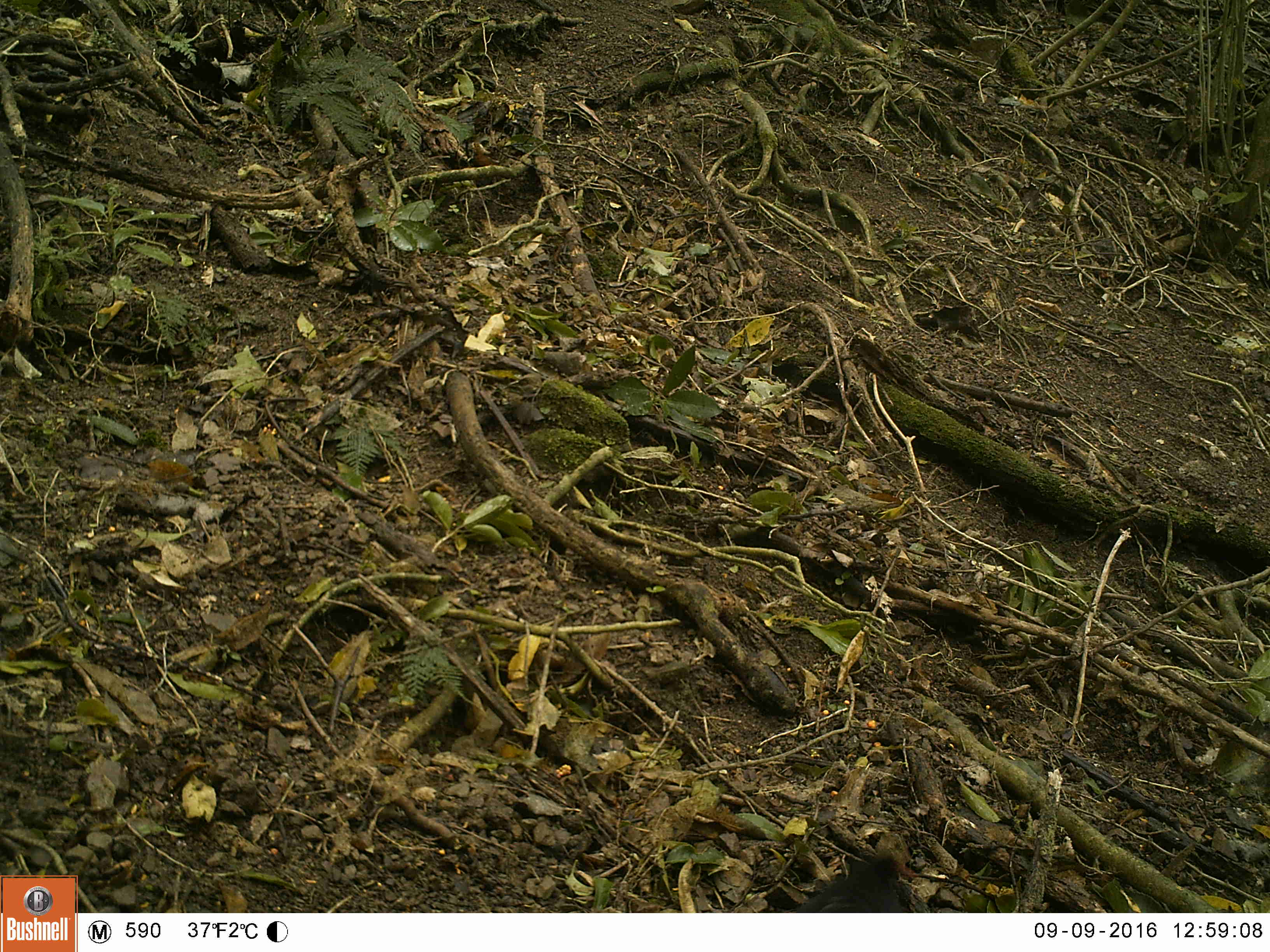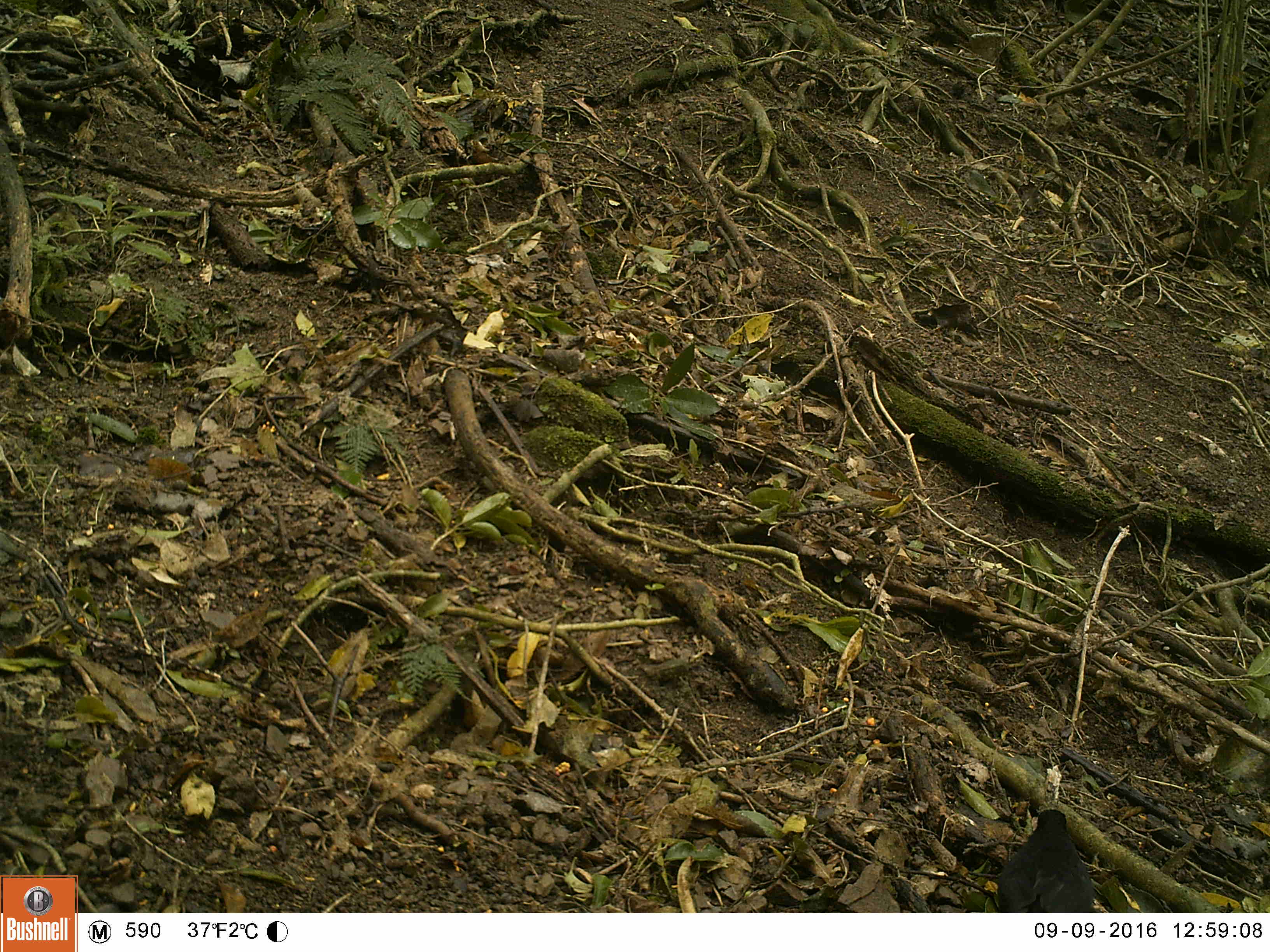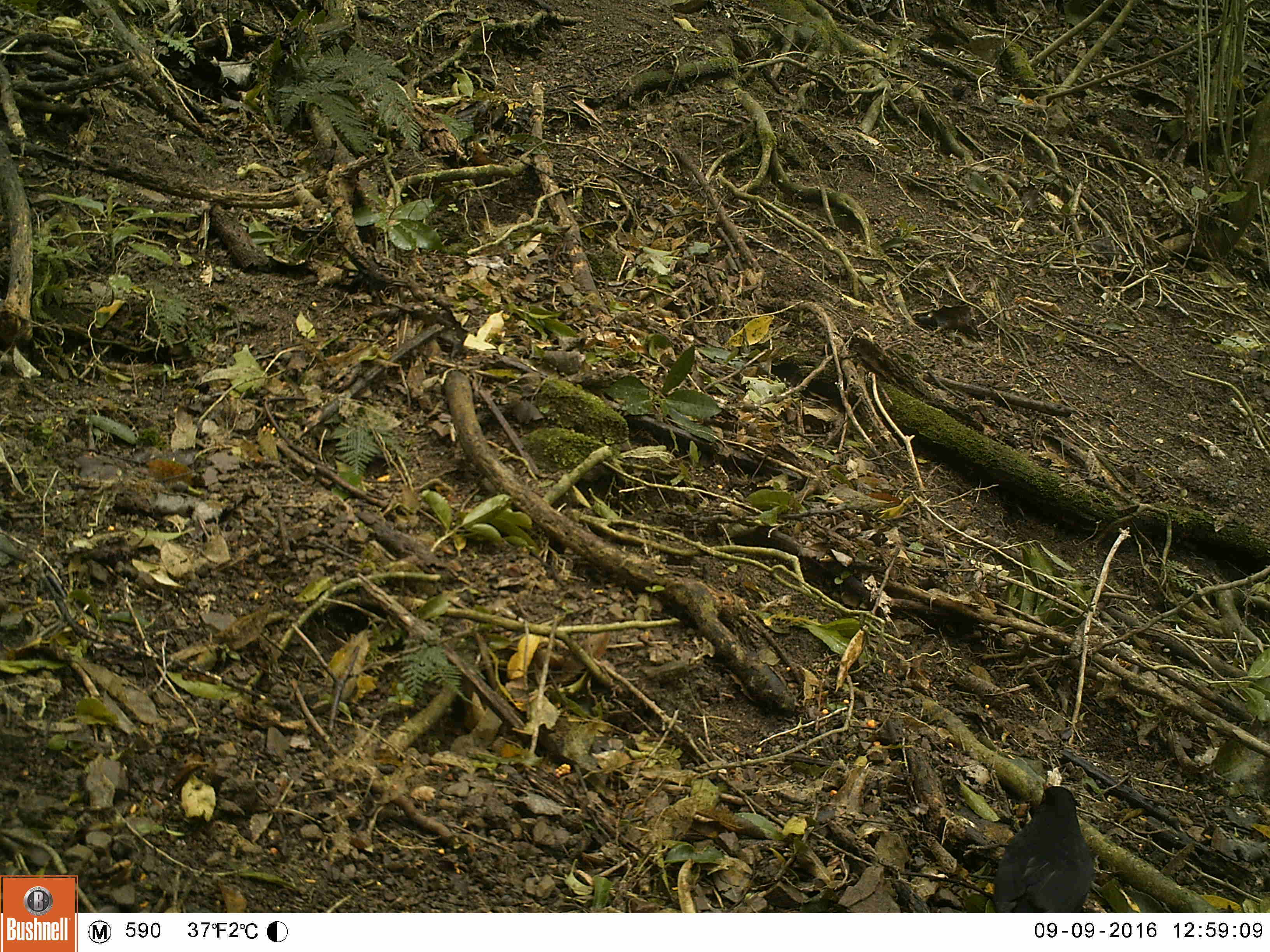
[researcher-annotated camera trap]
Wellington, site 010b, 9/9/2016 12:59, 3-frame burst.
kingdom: Animalia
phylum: Chordata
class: Aves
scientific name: Aves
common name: bird